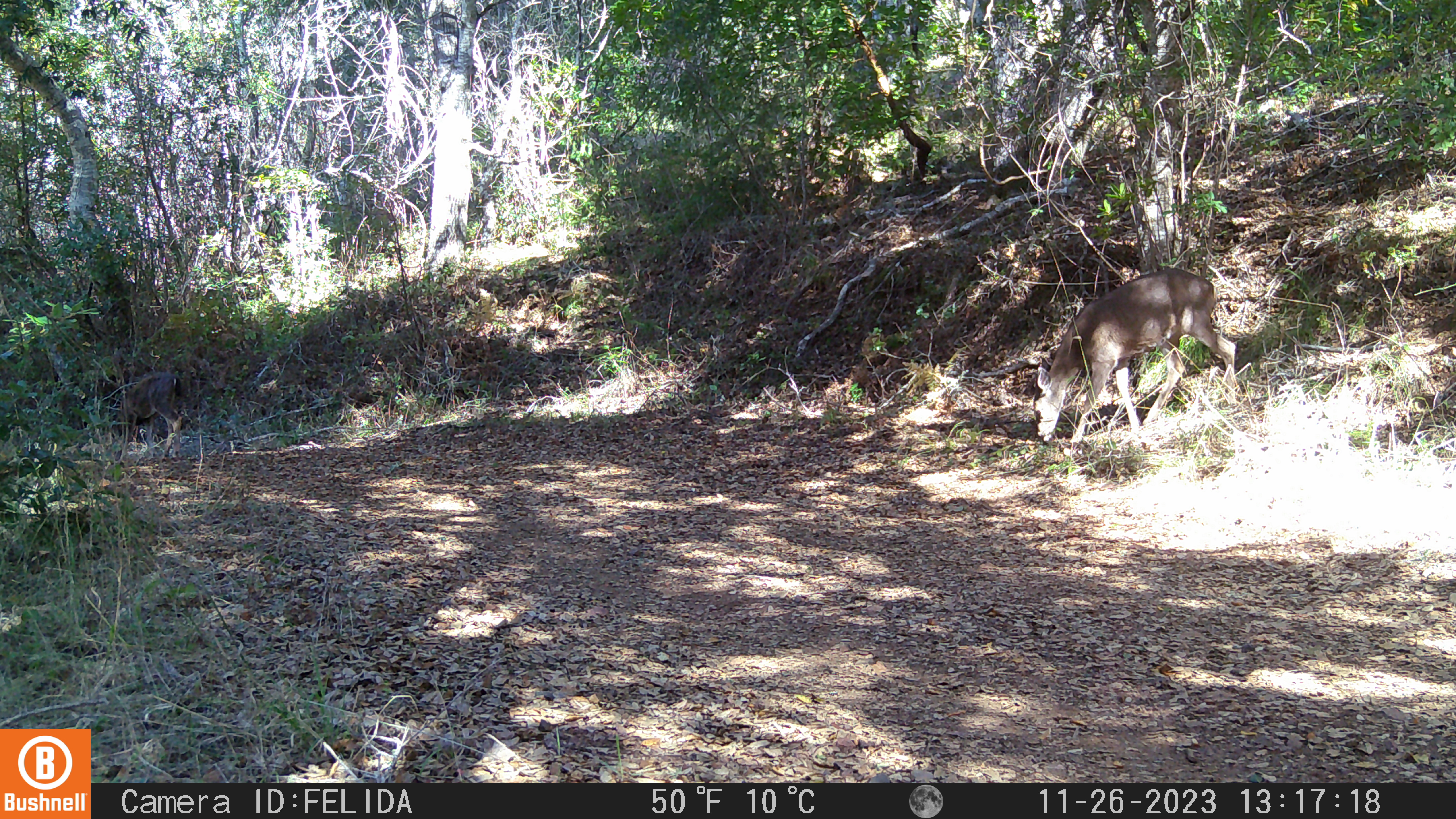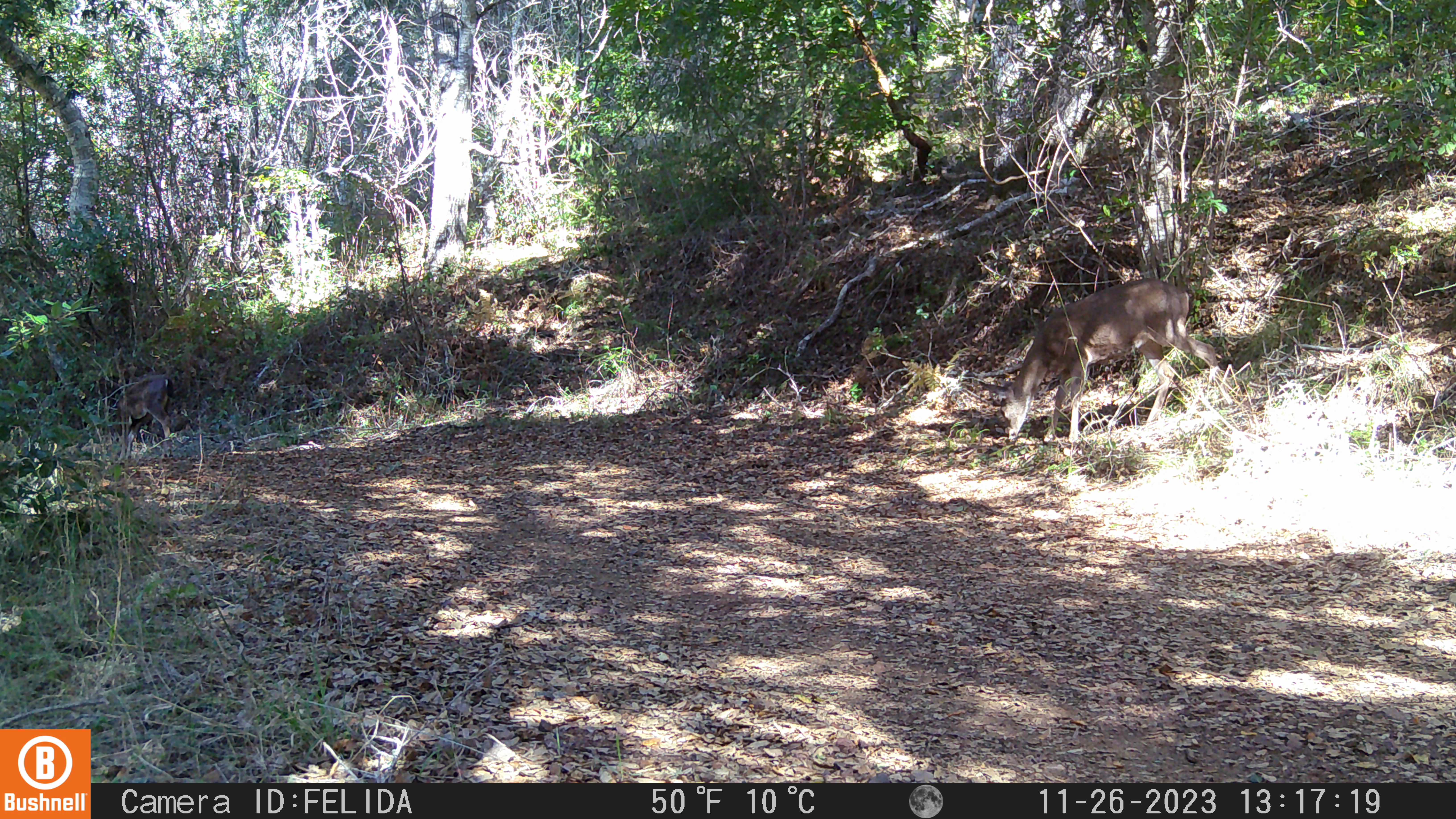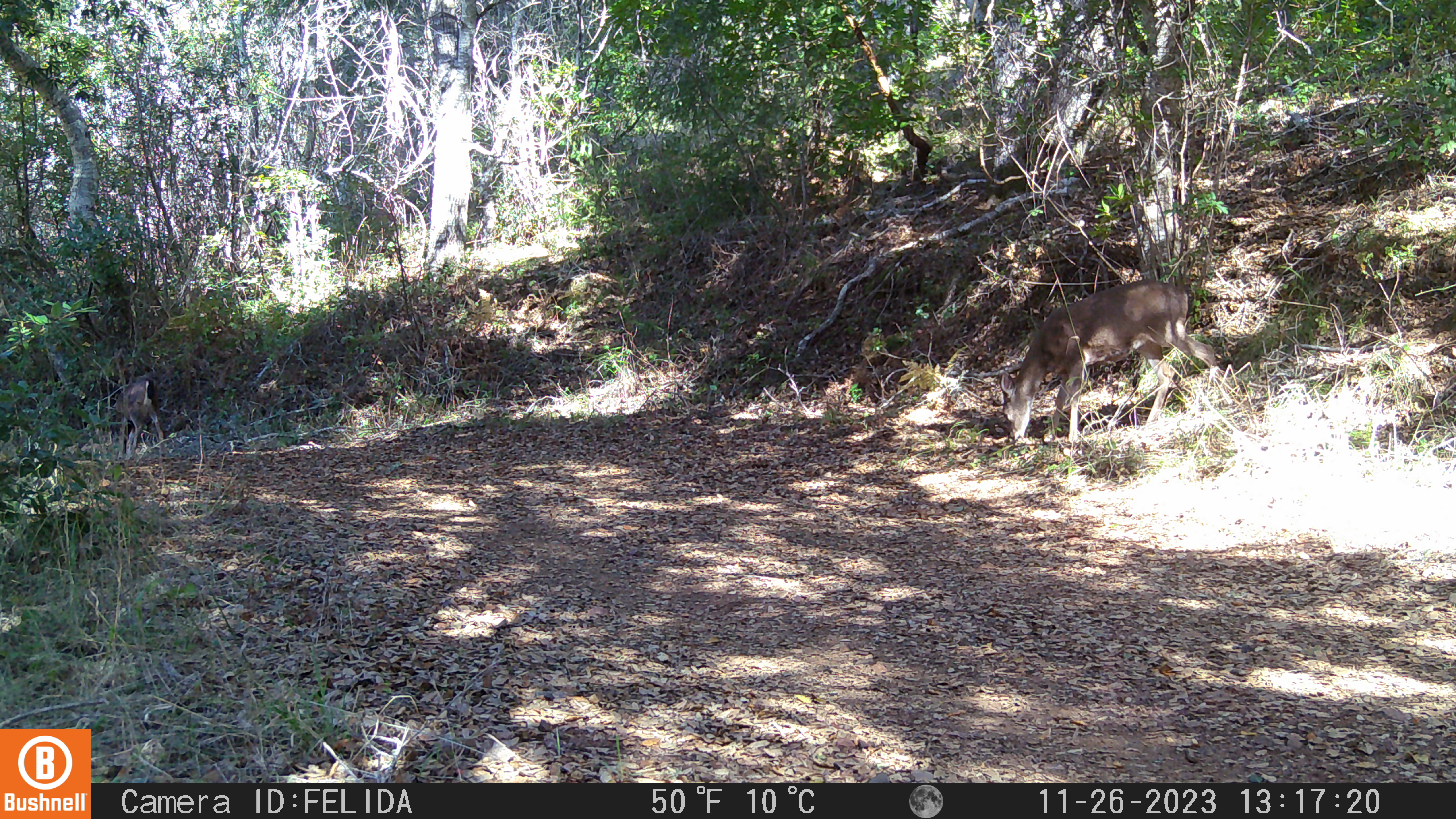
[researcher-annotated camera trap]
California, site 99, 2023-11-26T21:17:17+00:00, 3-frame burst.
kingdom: Animalia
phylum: Chordata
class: Mammalia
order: Artiodactyla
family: Cervidae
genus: Odocoileus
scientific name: Odocoileus hemionus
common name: mule deer